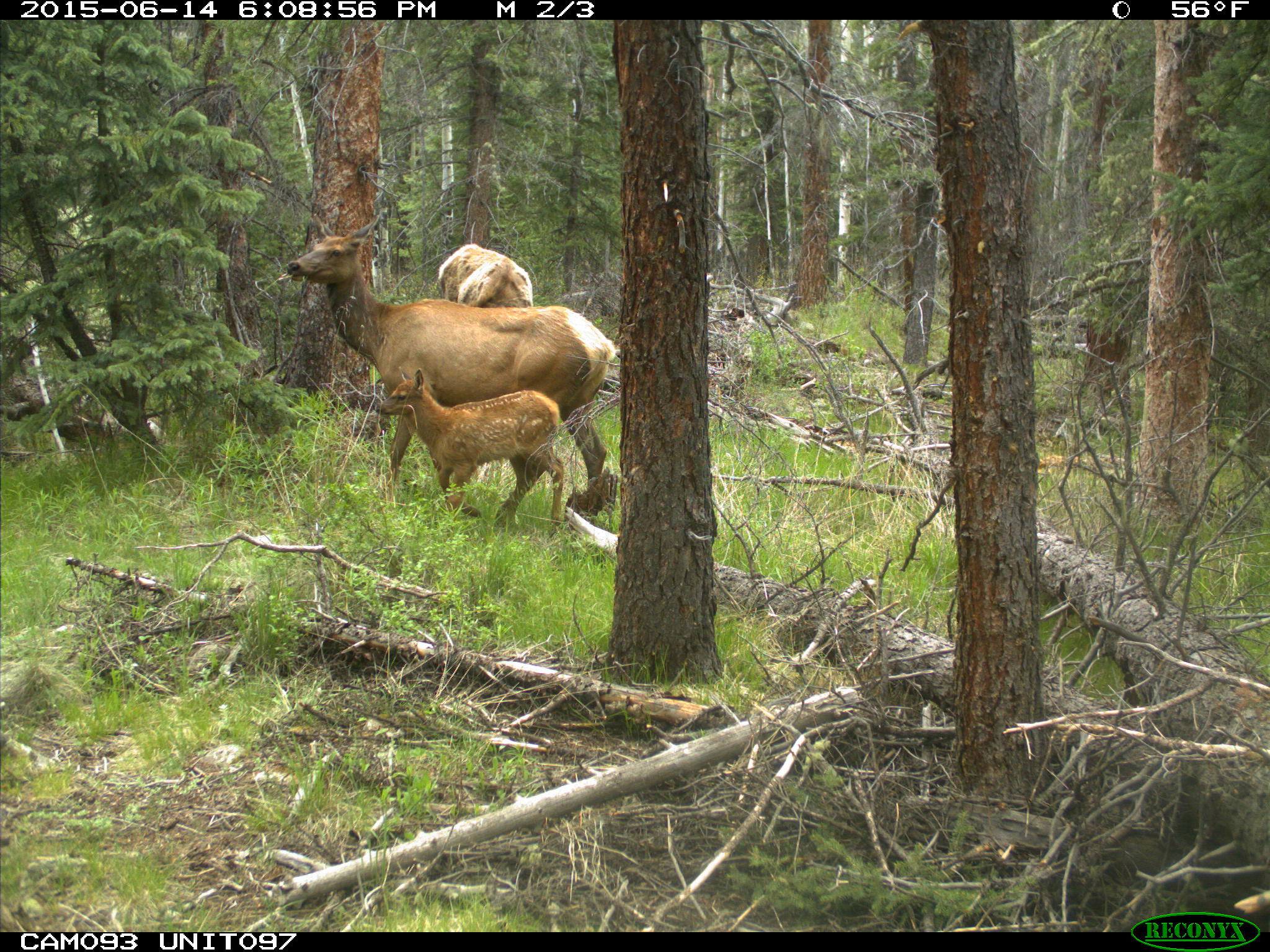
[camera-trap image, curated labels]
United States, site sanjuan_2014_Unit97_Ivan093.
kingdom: Animalia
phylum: Chordata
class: Mammalia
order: Artiodactyla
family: Cervidae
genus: Cervus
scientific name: Cervus elaphus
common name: red deer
Cervus elaphus (red deer).